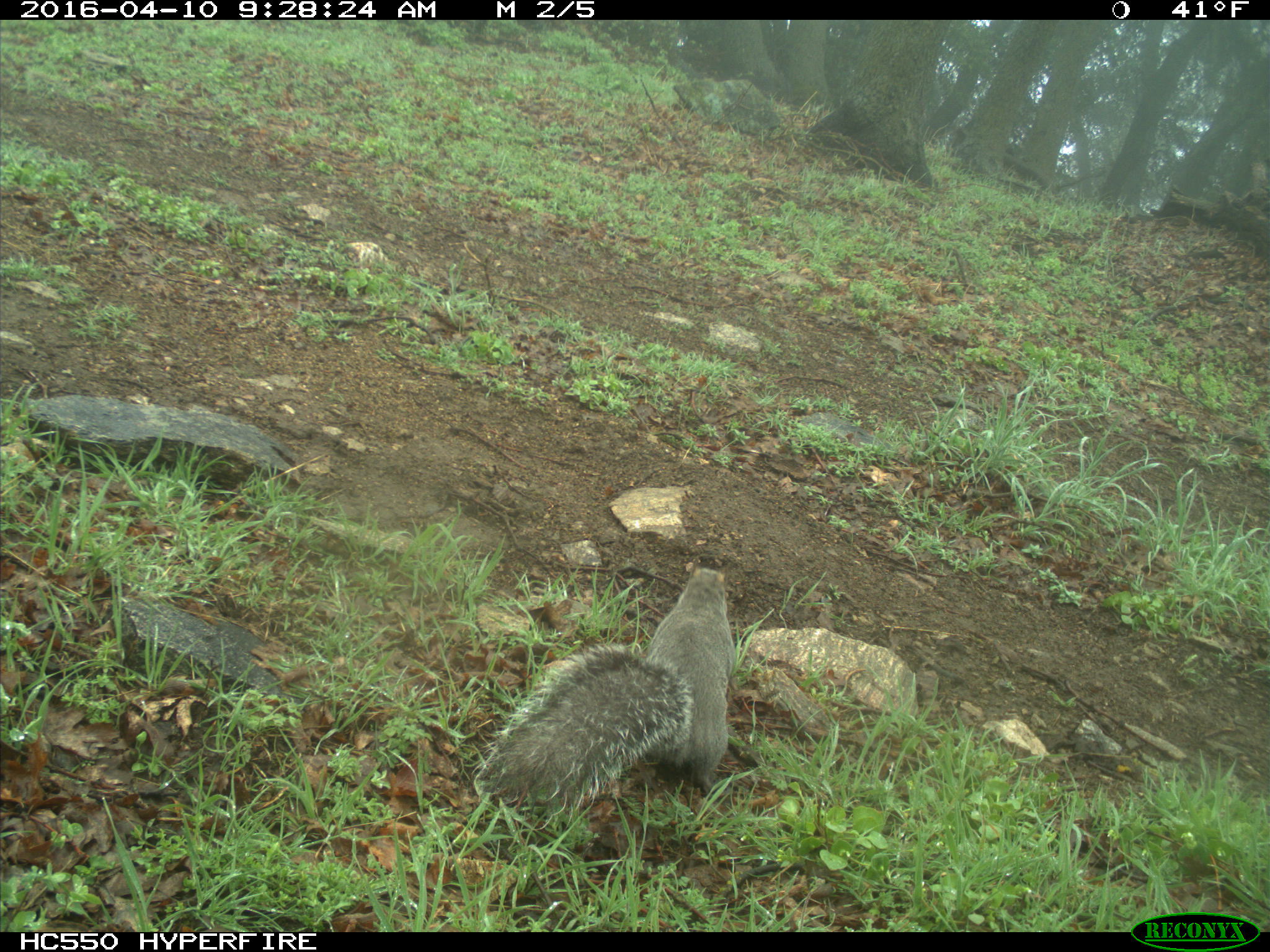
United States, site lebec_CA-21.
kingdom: Animalia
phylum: Chordata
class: Mammalia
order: Rodentia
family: Sciuridae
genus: Sciurus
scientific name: Sciurus carolinensis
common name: eastern gray squirrel